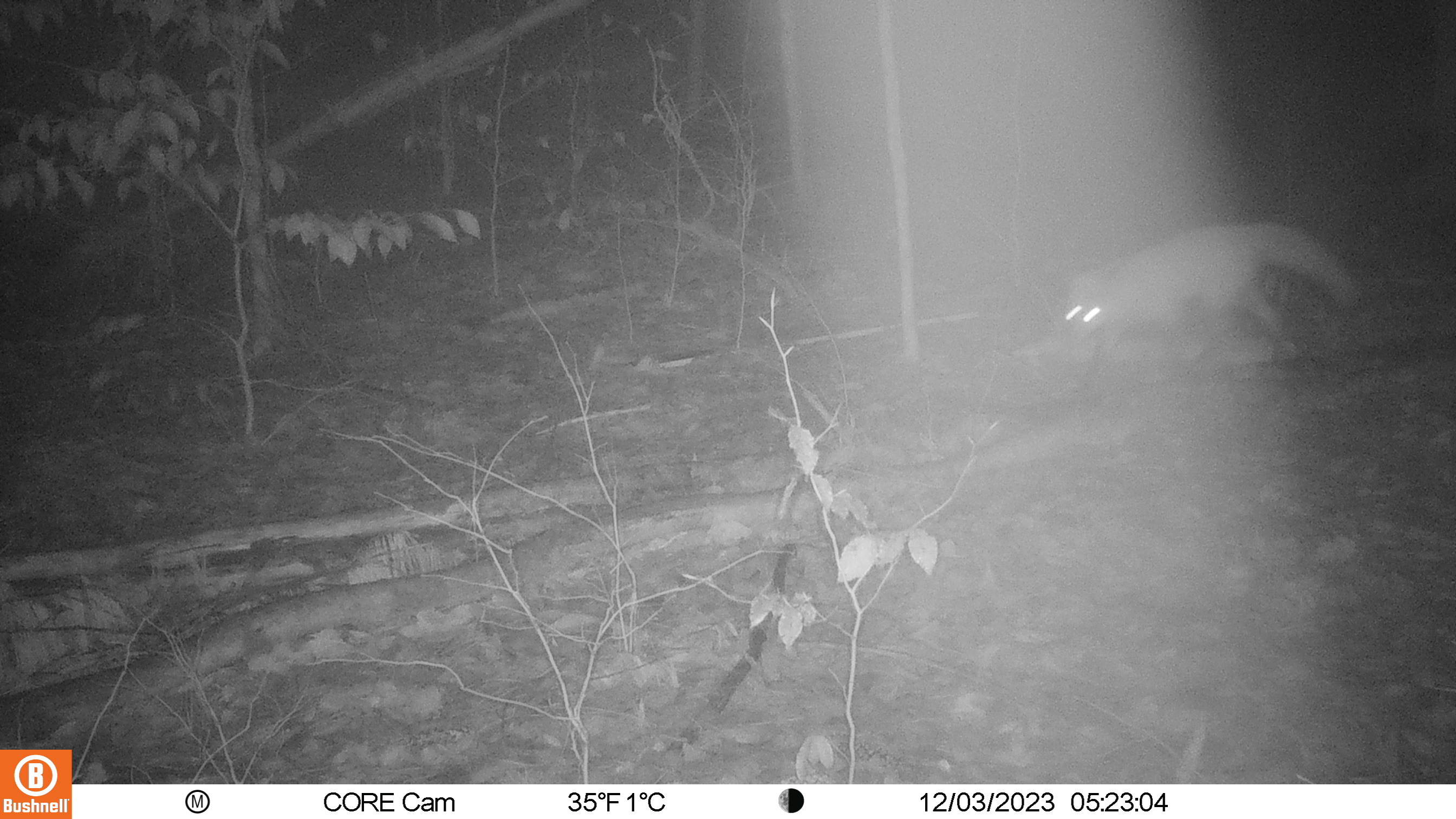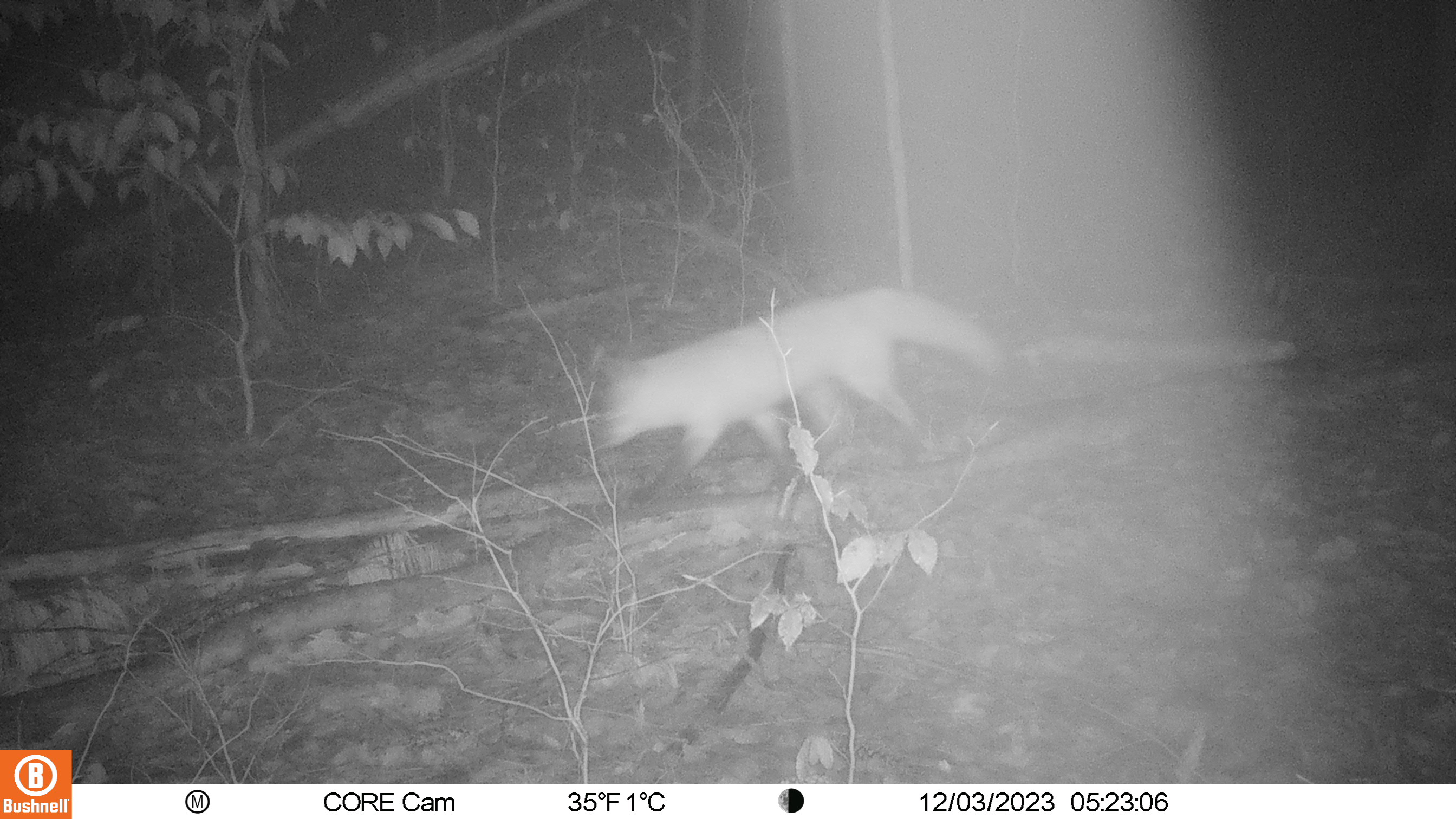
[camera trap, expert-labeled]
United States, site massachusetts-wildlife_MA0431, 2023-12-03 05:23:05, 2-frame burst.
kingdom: Animalia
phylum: Chordata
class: Mammalia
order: Carnivora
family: Canidae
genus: Vulpes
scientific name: Vulpes vulpes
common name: red fox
Red fox (Vulpes vulpes).